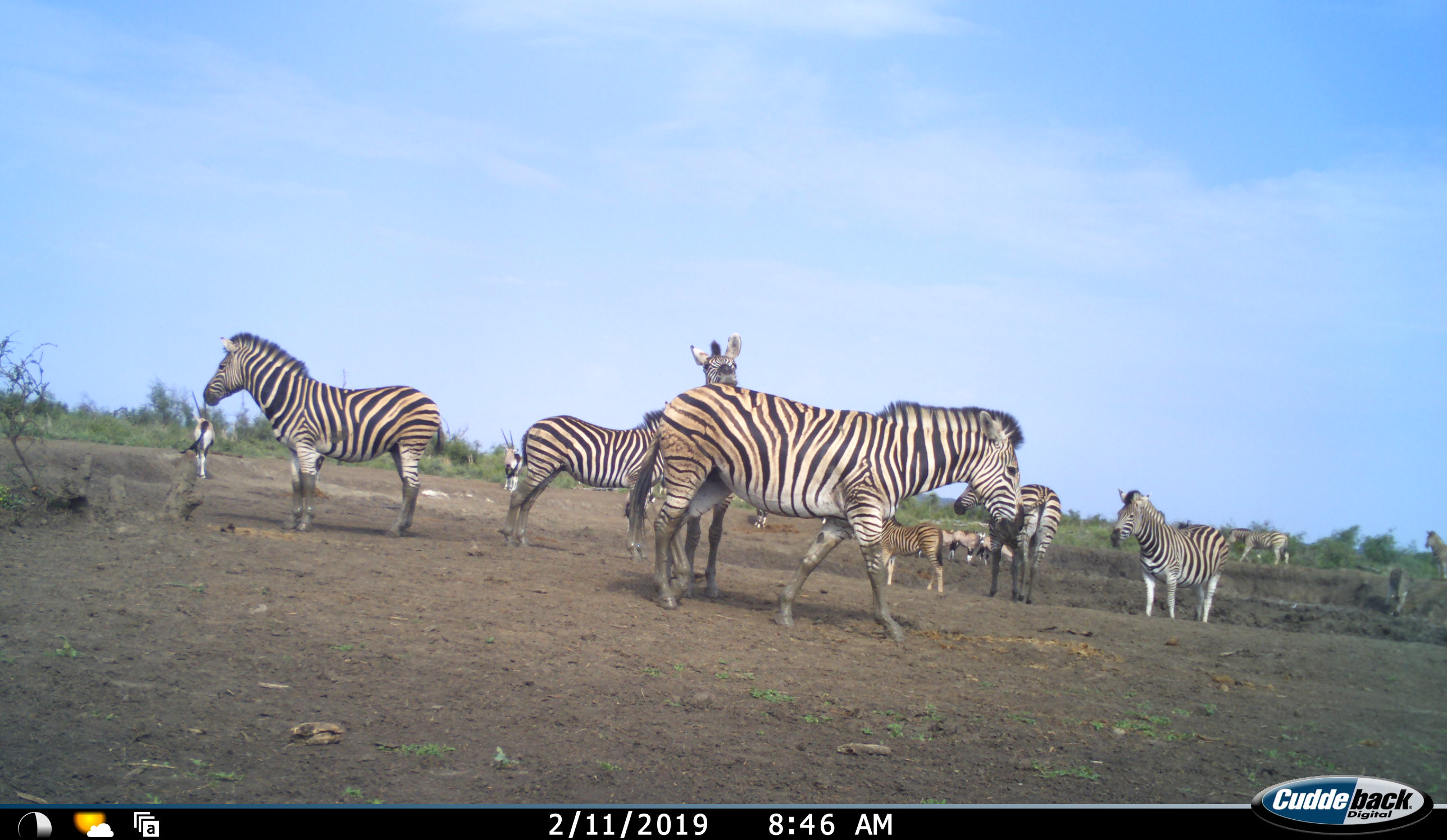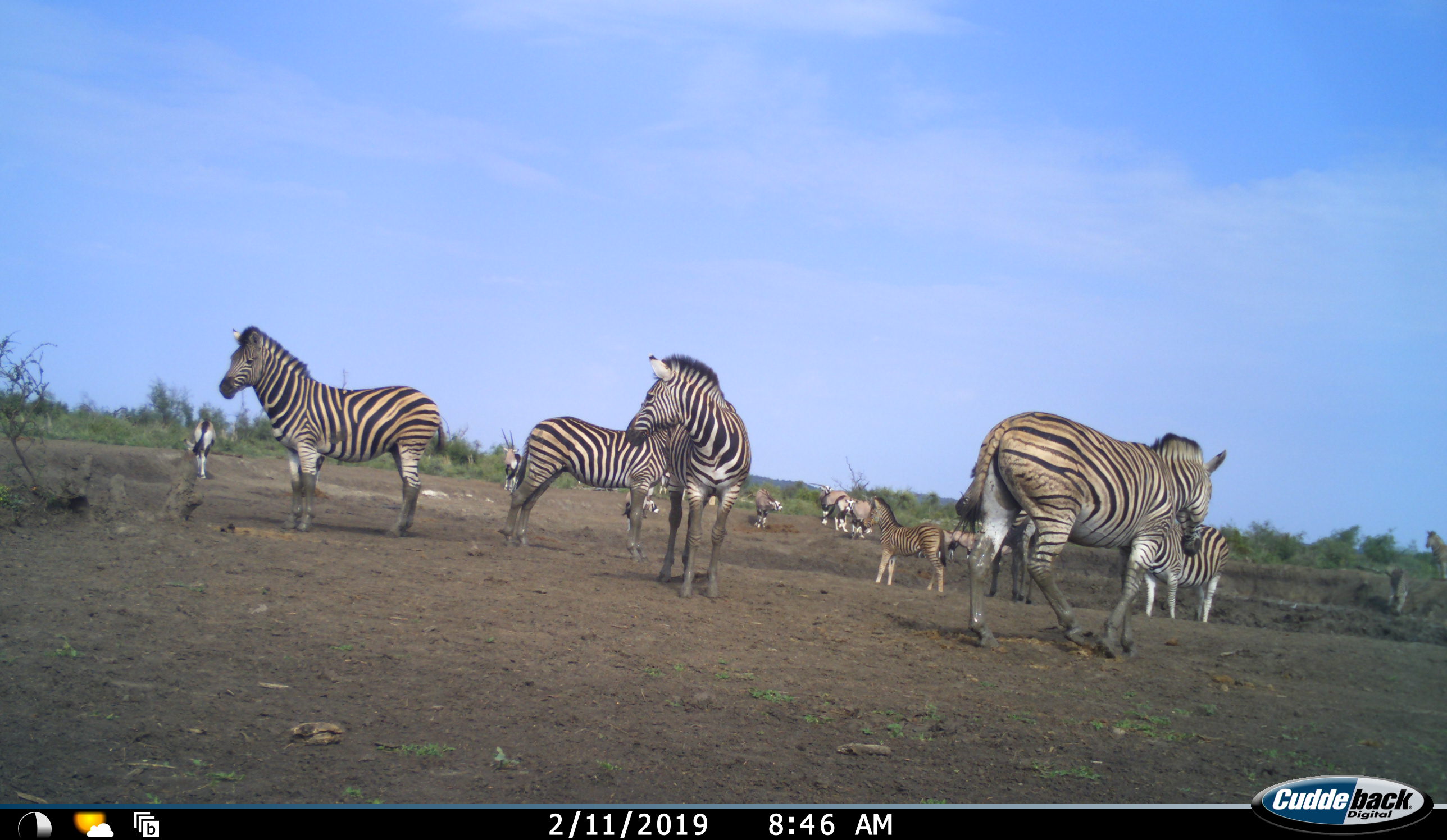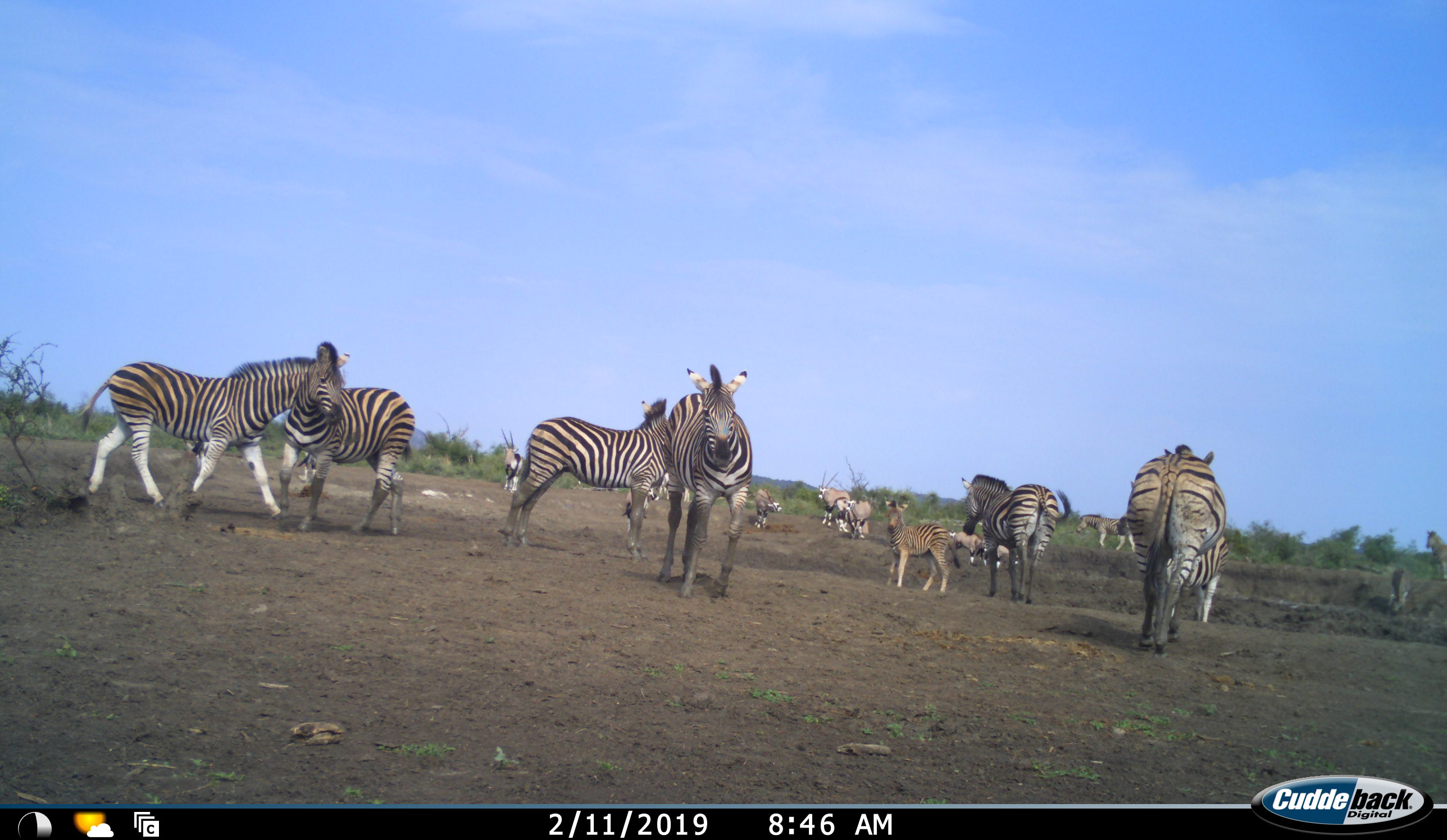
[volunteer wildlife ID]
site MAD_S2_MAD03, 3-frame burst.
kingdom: Animalia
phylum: Chordata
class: Mammalia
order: Perissodactyla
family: Equidae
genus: Equus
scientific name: Equus quagga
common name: plains zebra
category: zebraplains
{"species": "zebraplains (plains zebra) (Equus quagga)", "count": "10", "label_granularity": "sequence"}